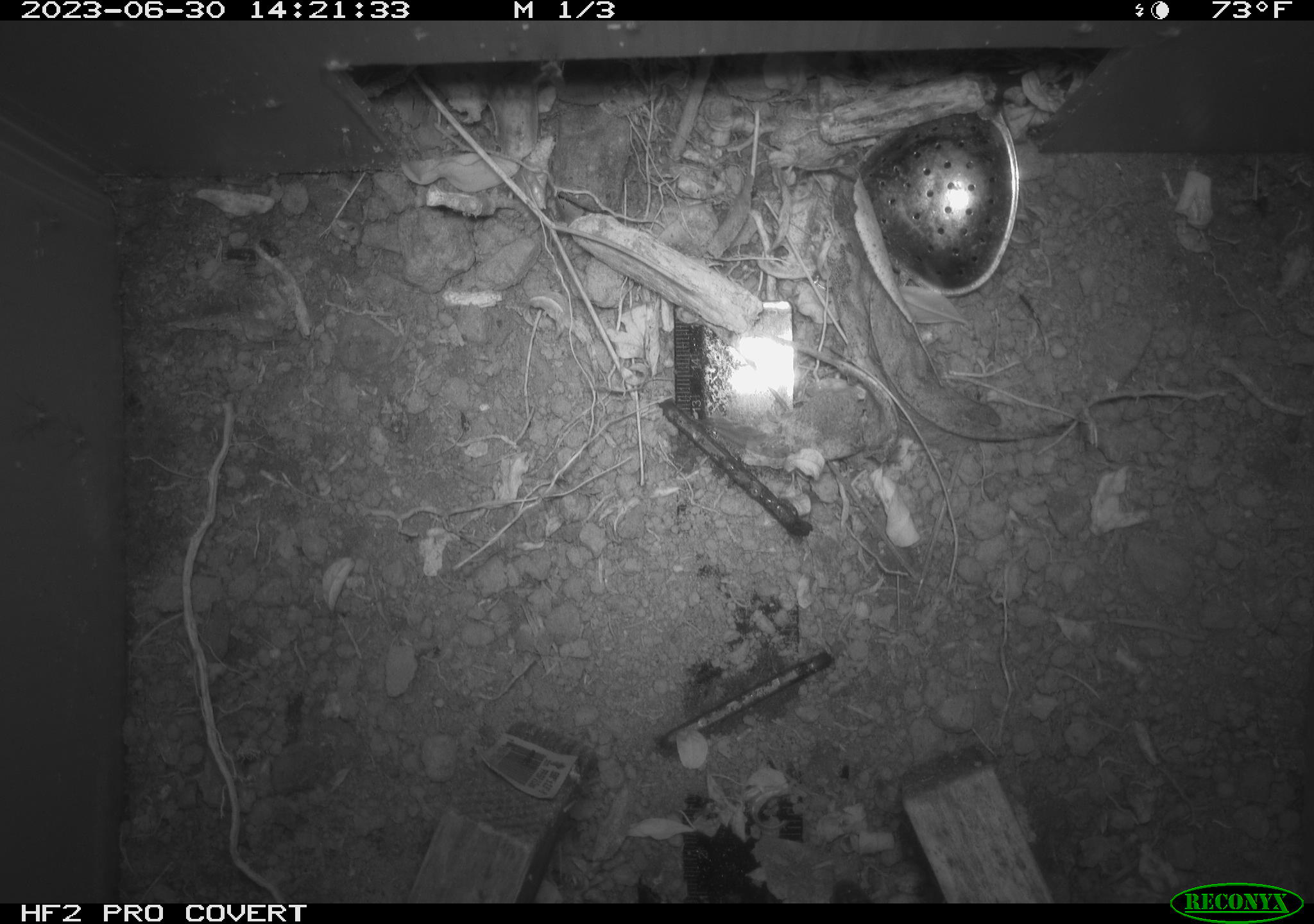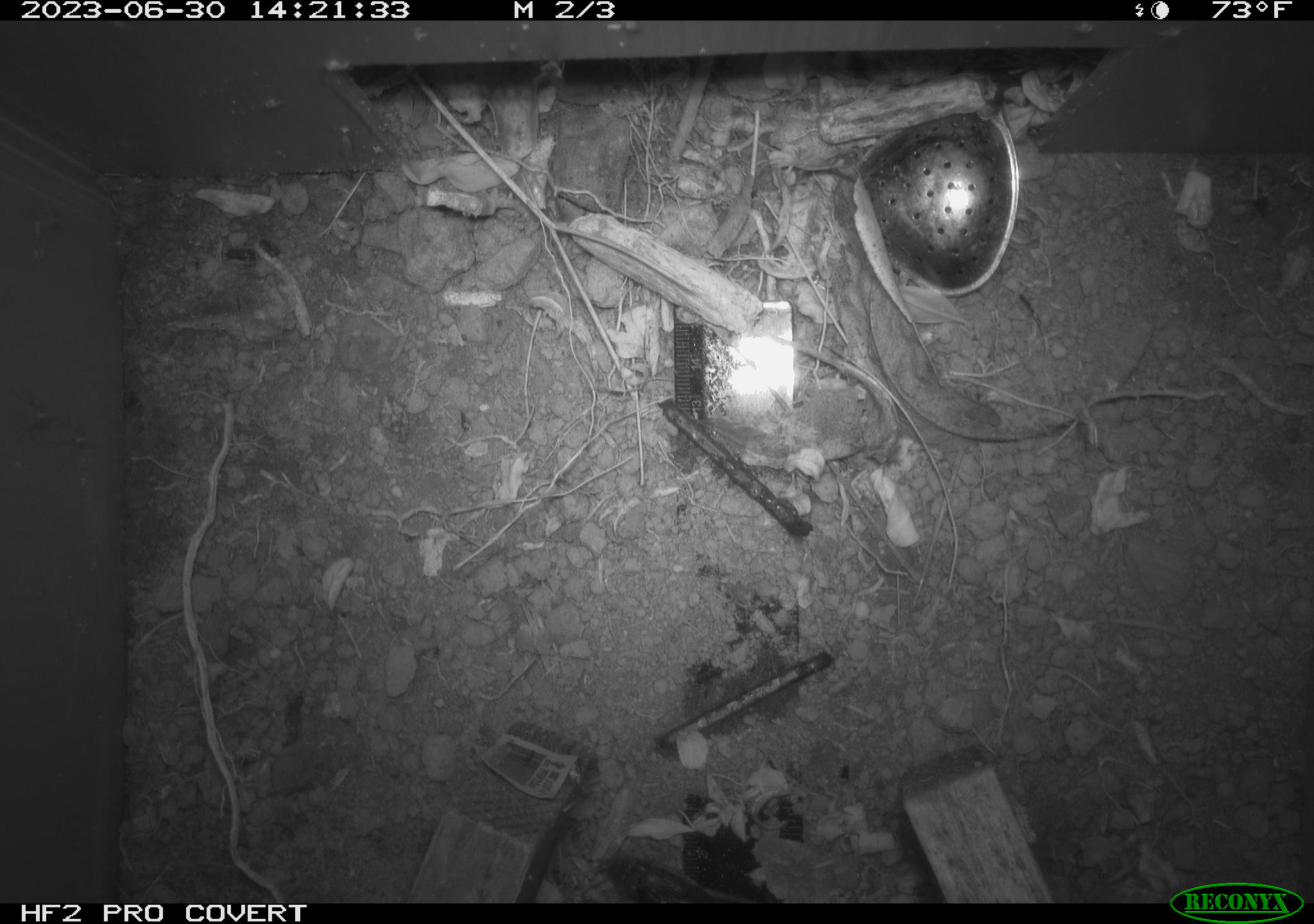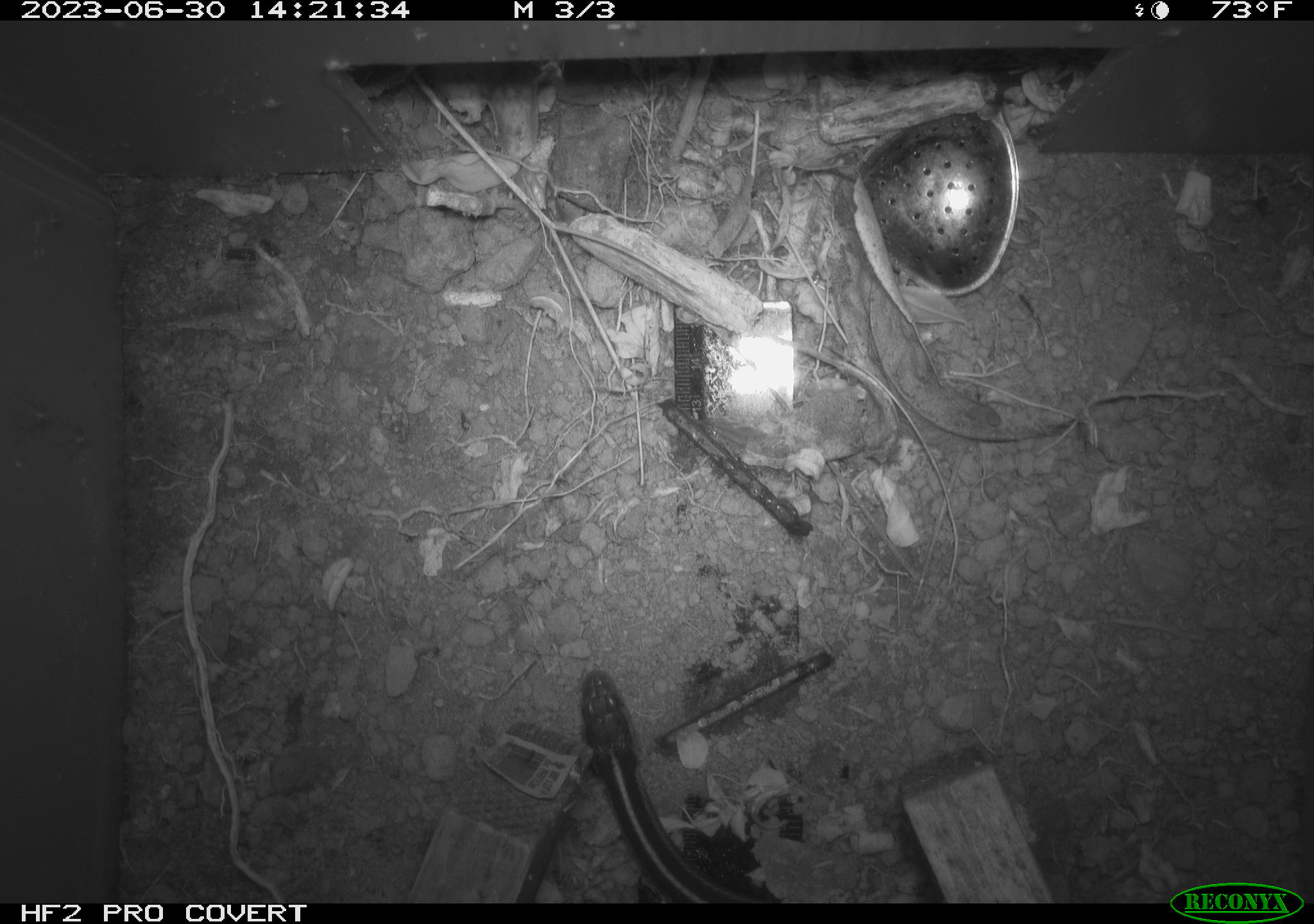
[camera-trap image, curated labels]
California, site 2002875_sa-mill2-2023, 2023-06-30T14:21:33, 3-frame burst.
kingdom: Animalia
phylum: Chordata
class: Reptilia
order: Squamata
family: Colubridae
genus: Thamnophis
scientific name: Thamnophis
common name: american gartersnakes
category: thamnophis species